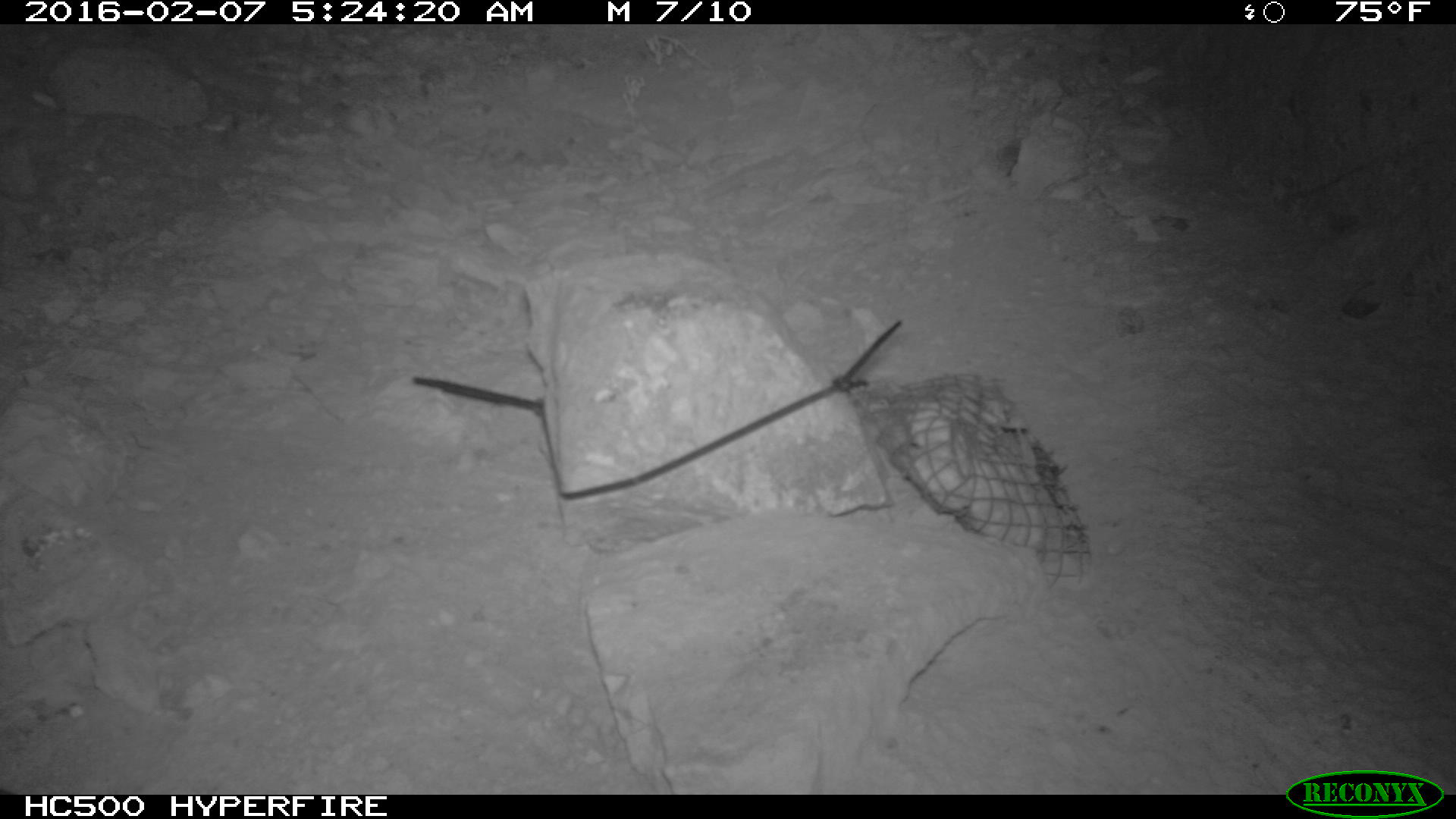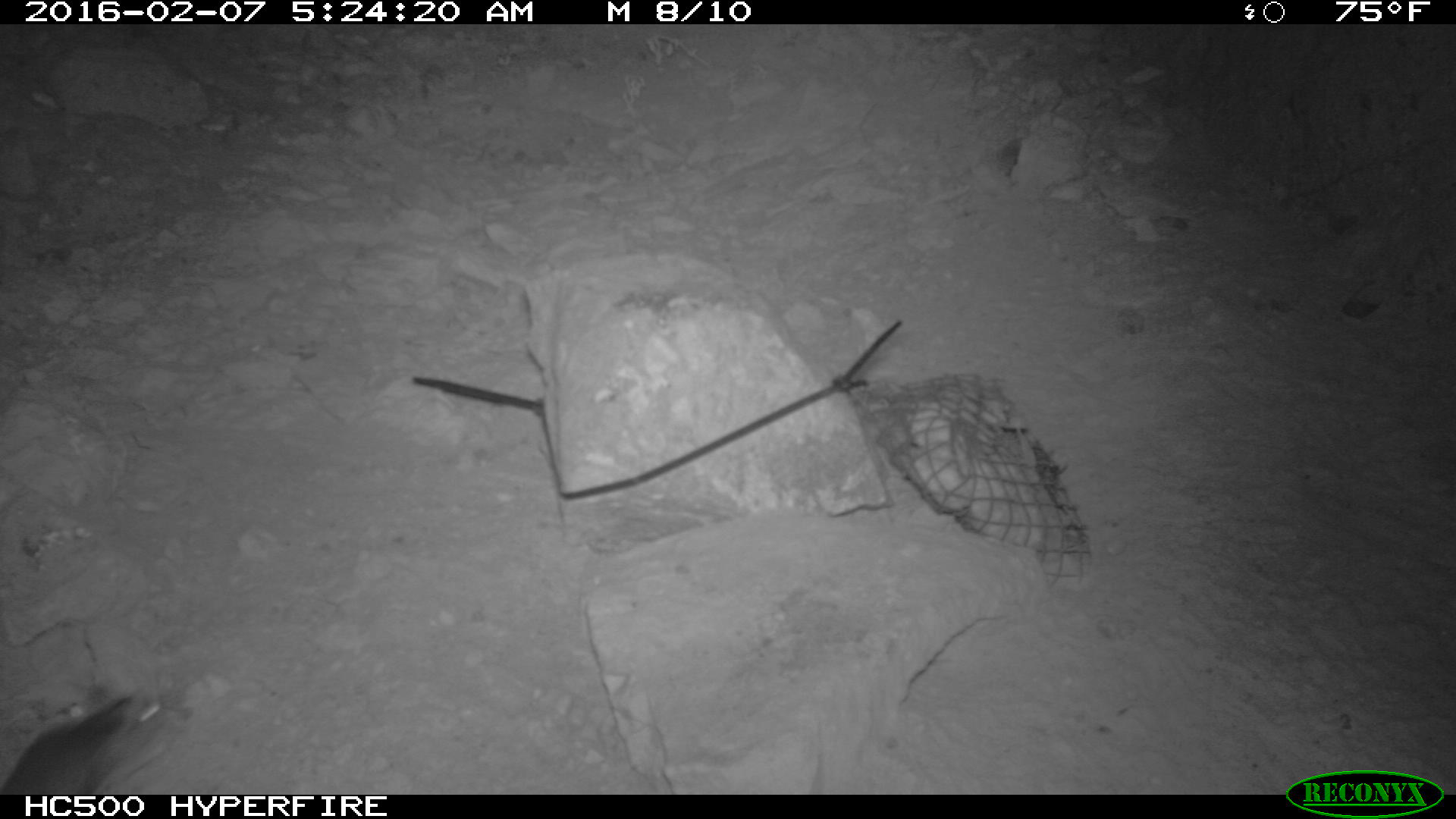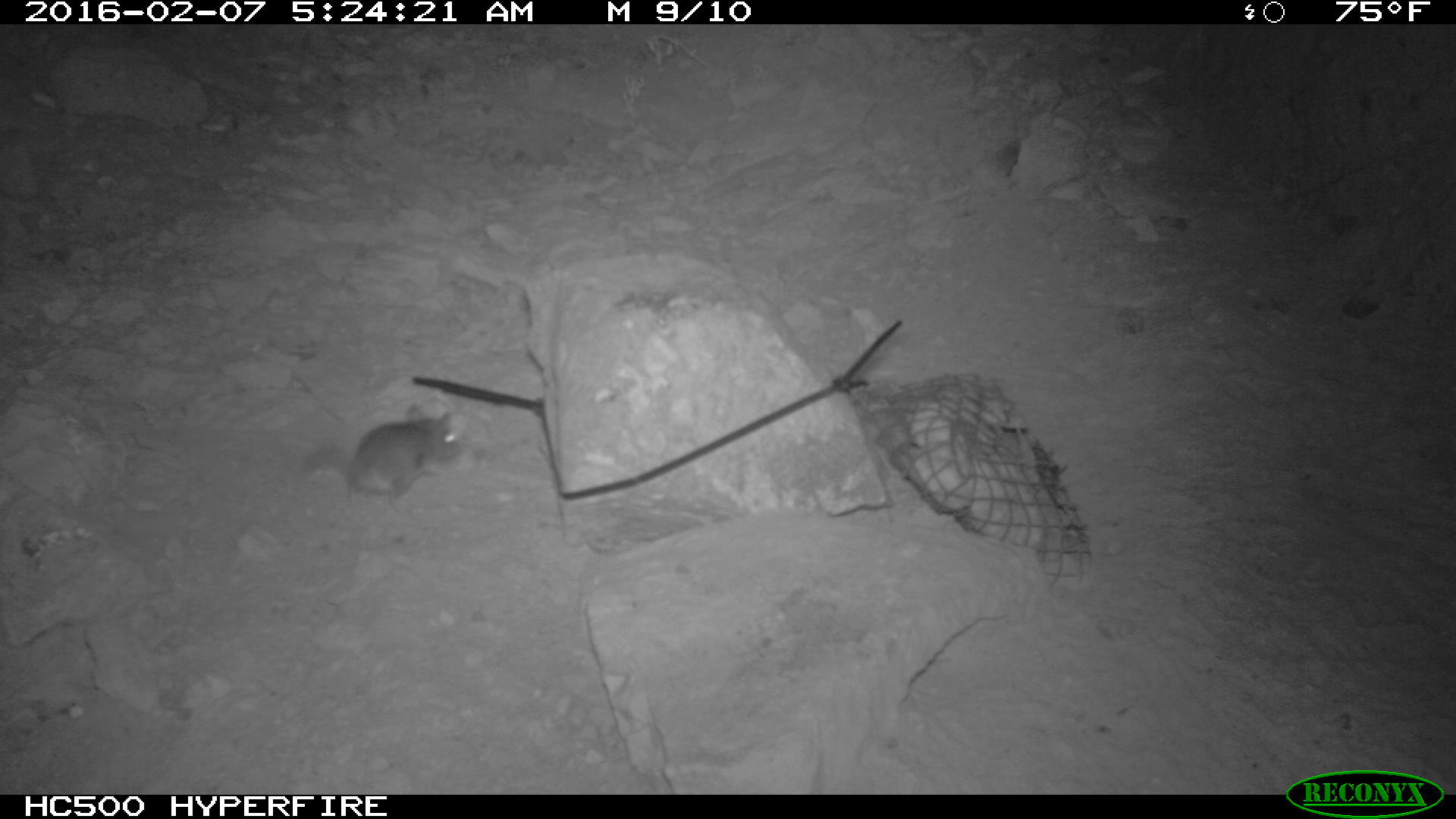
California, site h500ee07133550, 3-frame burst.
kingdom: Animalia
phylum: Chordata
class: Mammalia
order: Rodentia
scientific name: Rodentia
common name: rodent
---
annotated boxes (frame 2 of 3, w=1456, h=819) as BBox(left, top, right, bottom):
rodent: BBox(0, 685, 190, 795)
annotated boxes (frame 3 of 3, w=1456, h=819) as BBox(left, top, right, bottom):
rodent: BBox(303, 403, 460, 511)